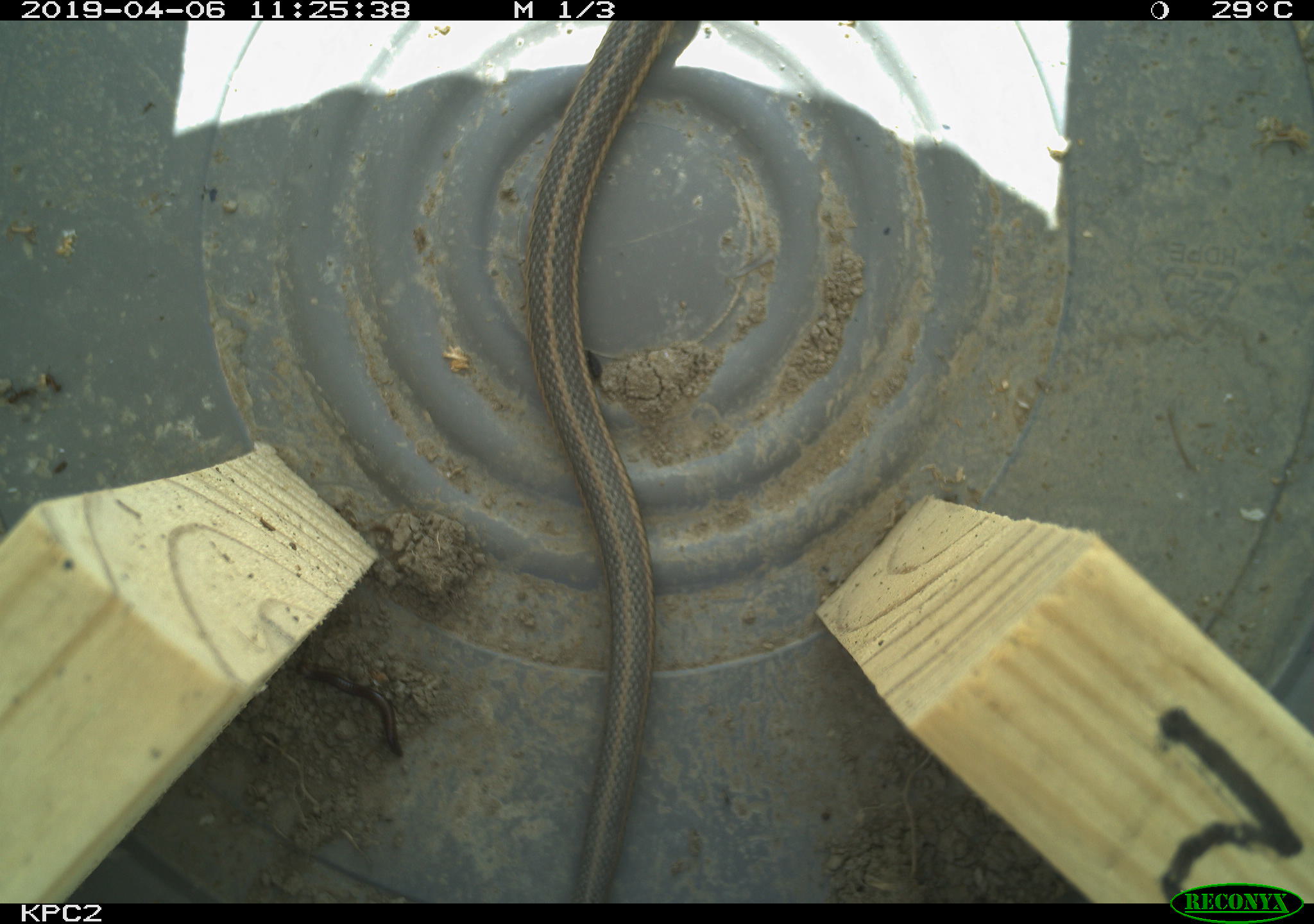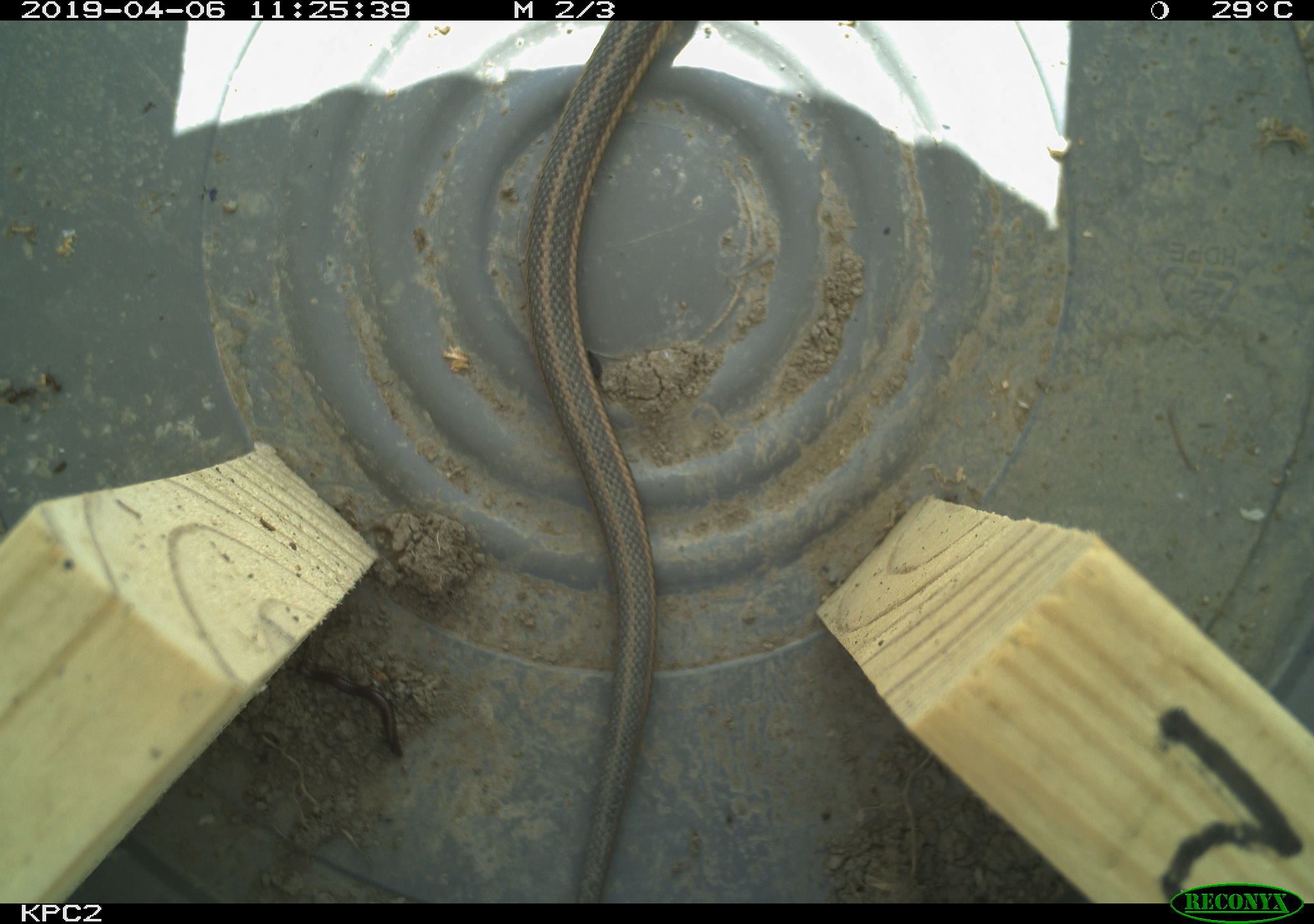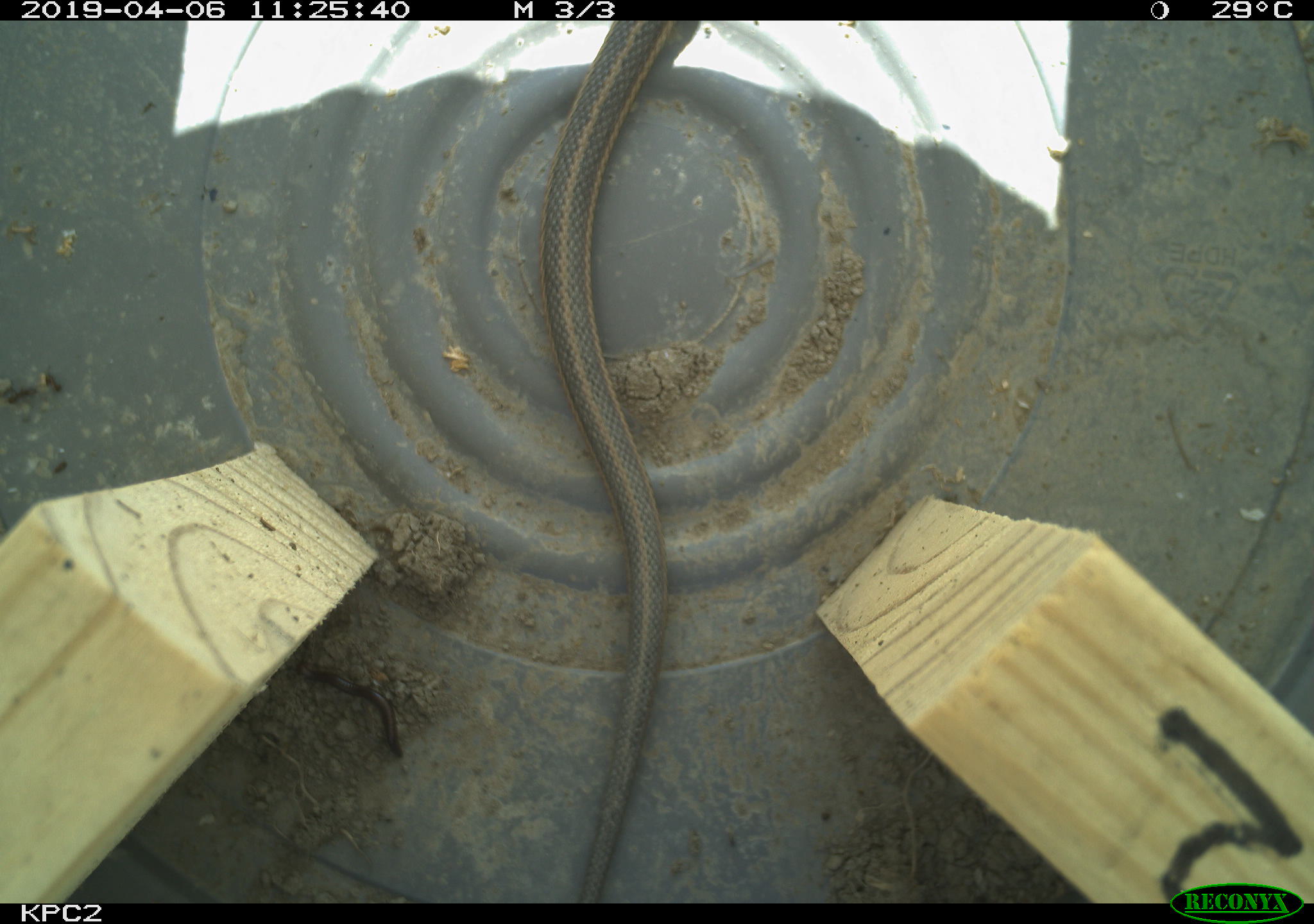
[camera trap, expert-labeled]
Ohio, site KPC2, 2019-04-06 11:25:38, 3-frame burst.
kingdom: Animalia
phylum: Chordata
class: Reptilia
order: Squamata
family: Colubridae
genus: Thamnophis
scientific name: Thamnophis sirtalis sirtalis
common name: eastern gartersnake